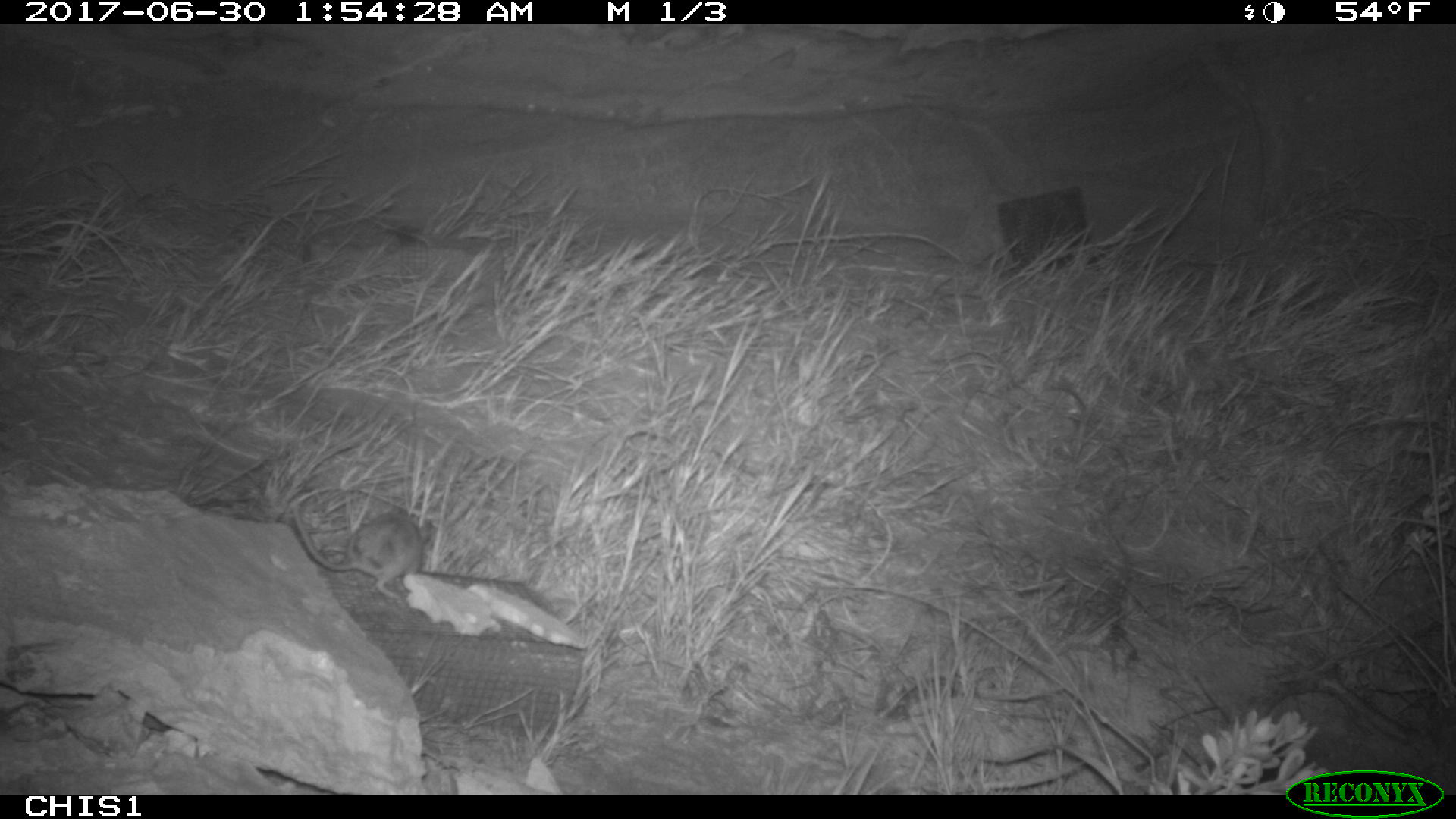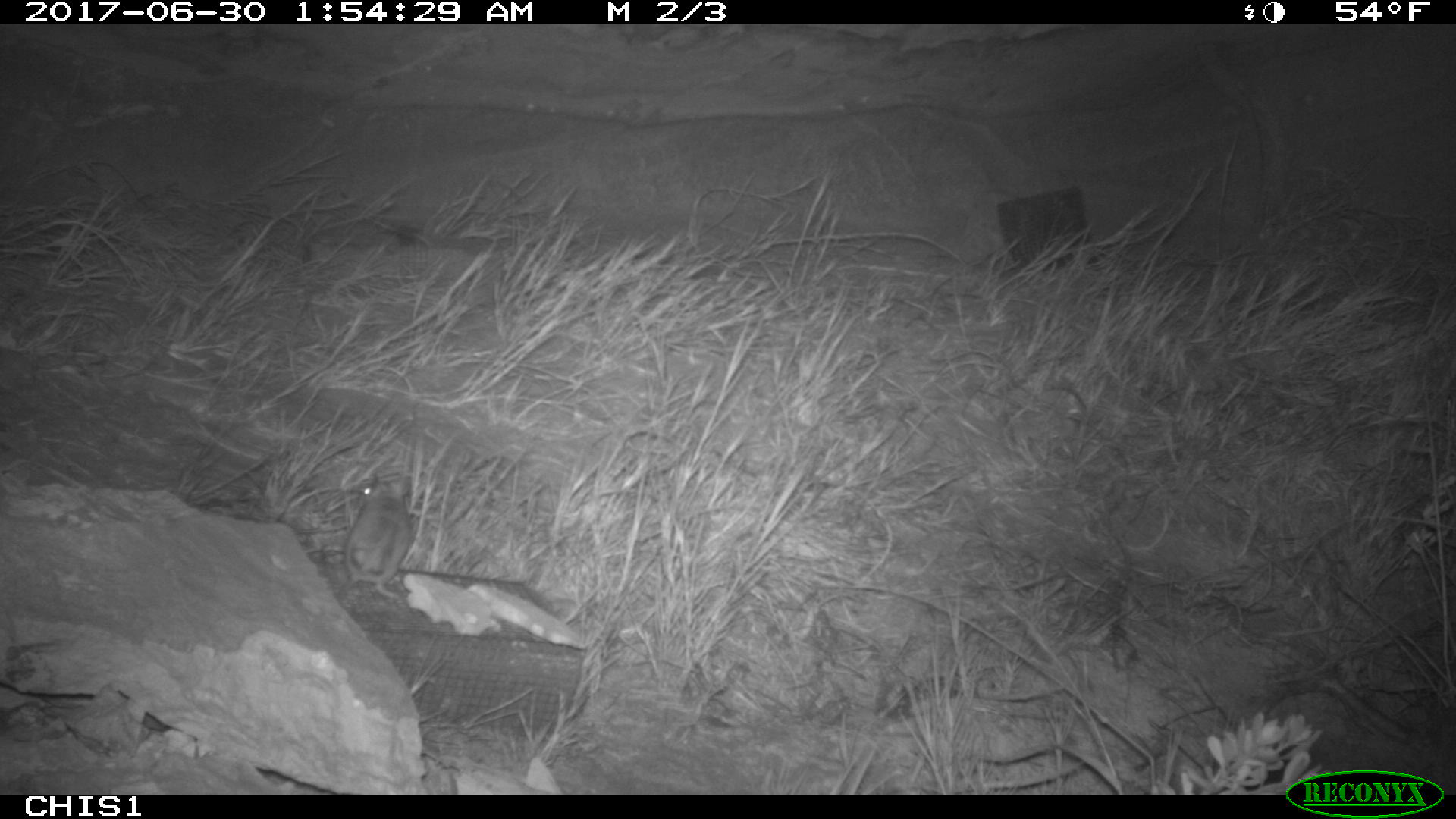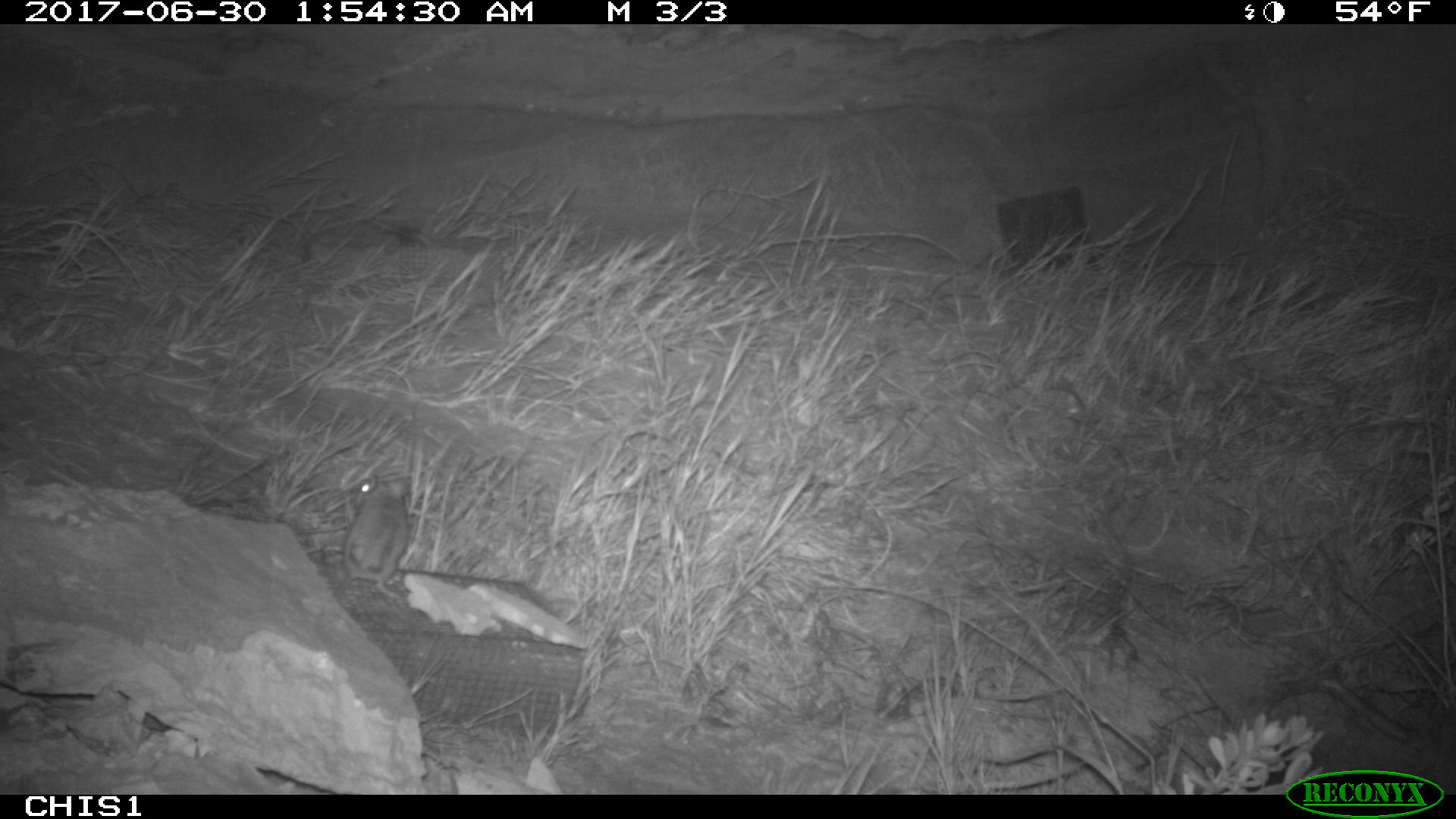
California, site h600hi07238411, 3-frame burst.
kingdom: Animalia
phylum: Chordata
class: Mammalia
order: Rodentia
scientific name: Rodentia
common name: rodent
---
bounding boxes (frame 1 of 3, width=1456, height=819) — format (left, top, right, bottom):
rodent: (292, 501, 422, 599)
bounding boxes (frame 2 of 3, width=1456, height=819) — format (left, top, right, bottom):
rodent: (336, 477, 410, 597)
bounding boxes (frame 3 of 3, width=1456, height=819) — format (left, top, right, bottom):
rodent: (331, 472, 411, 598)